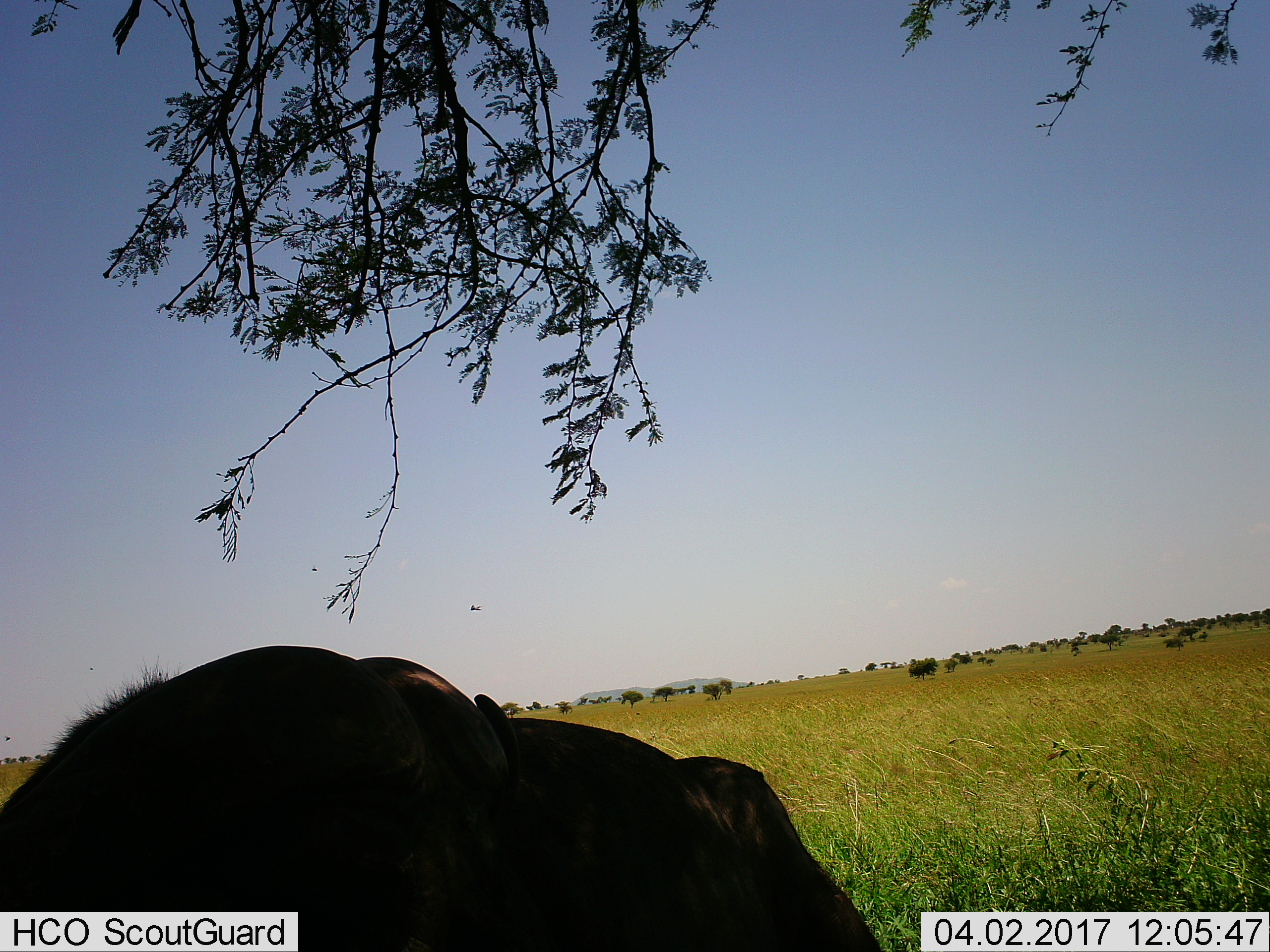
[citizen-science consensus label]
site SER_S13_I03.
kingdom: Animalia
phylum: Chordata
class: Mammalia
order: Artiodactyla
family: Bovidae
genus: Connochaetes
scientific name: Connochaetes taurinus taurinus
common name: blue wildebeest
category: wildebeestblue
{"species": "wildebeestblue (blue wildebeest) (Connochaetes taurinus taurinus)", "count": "1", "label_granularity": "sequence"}